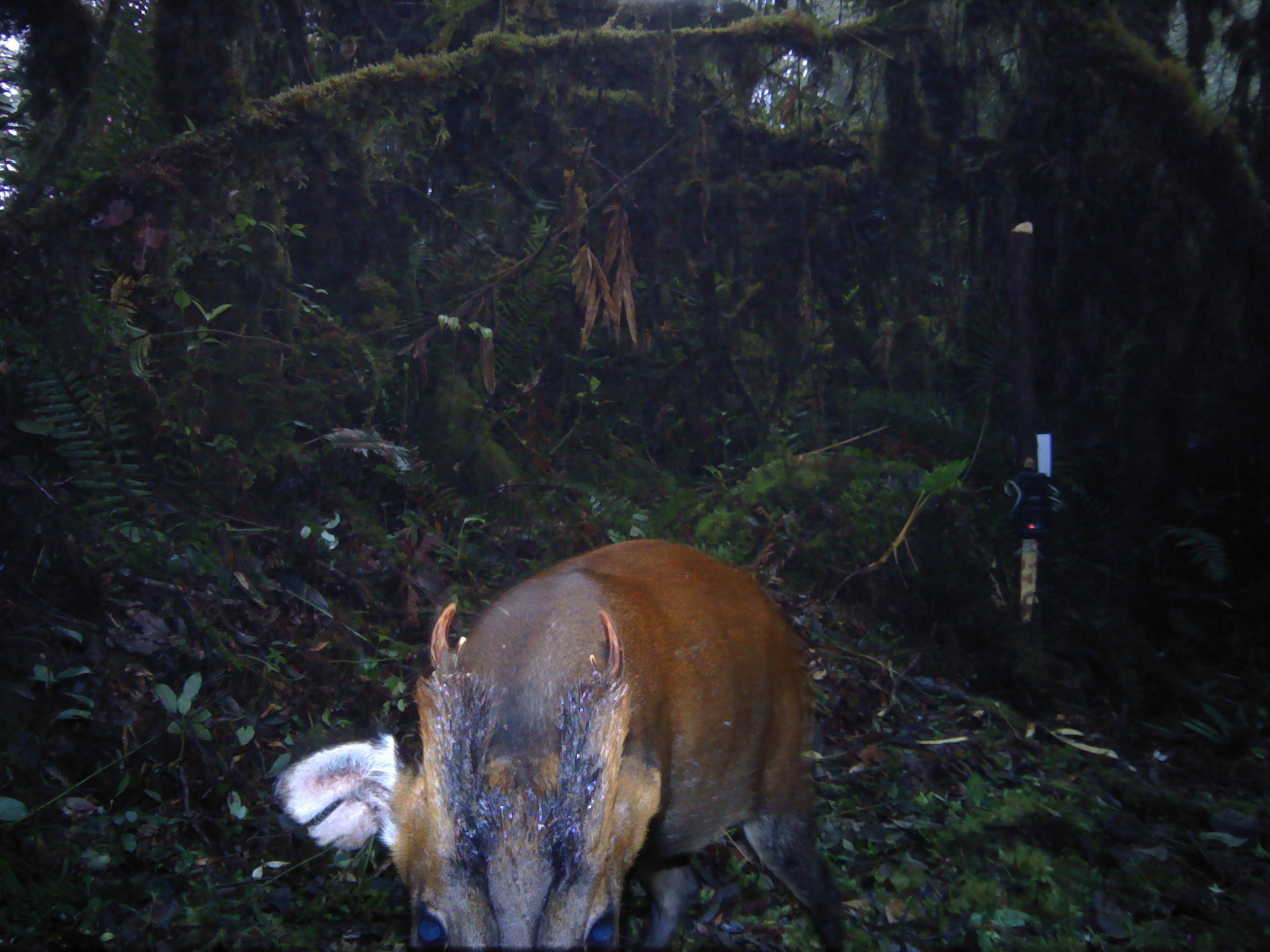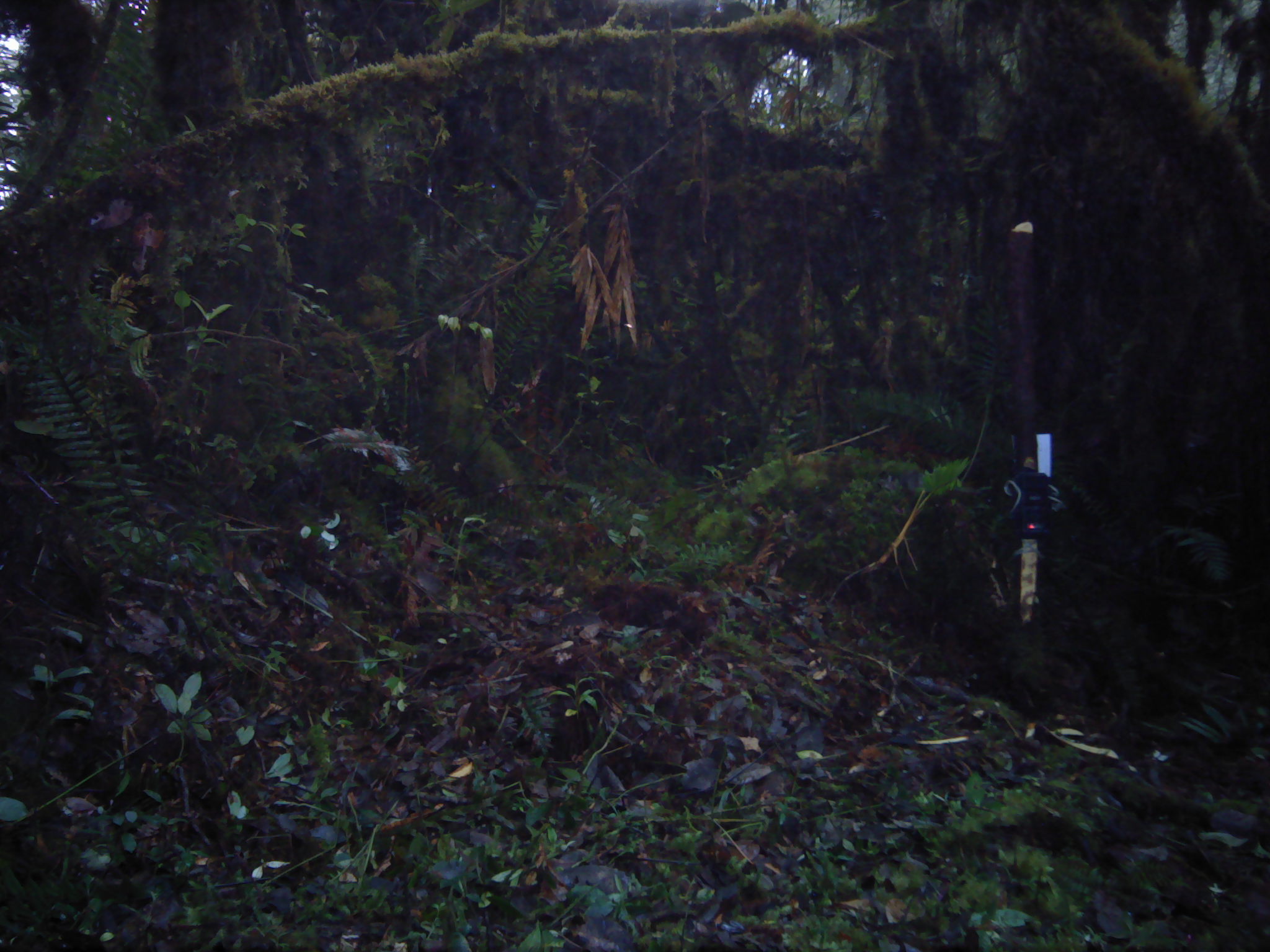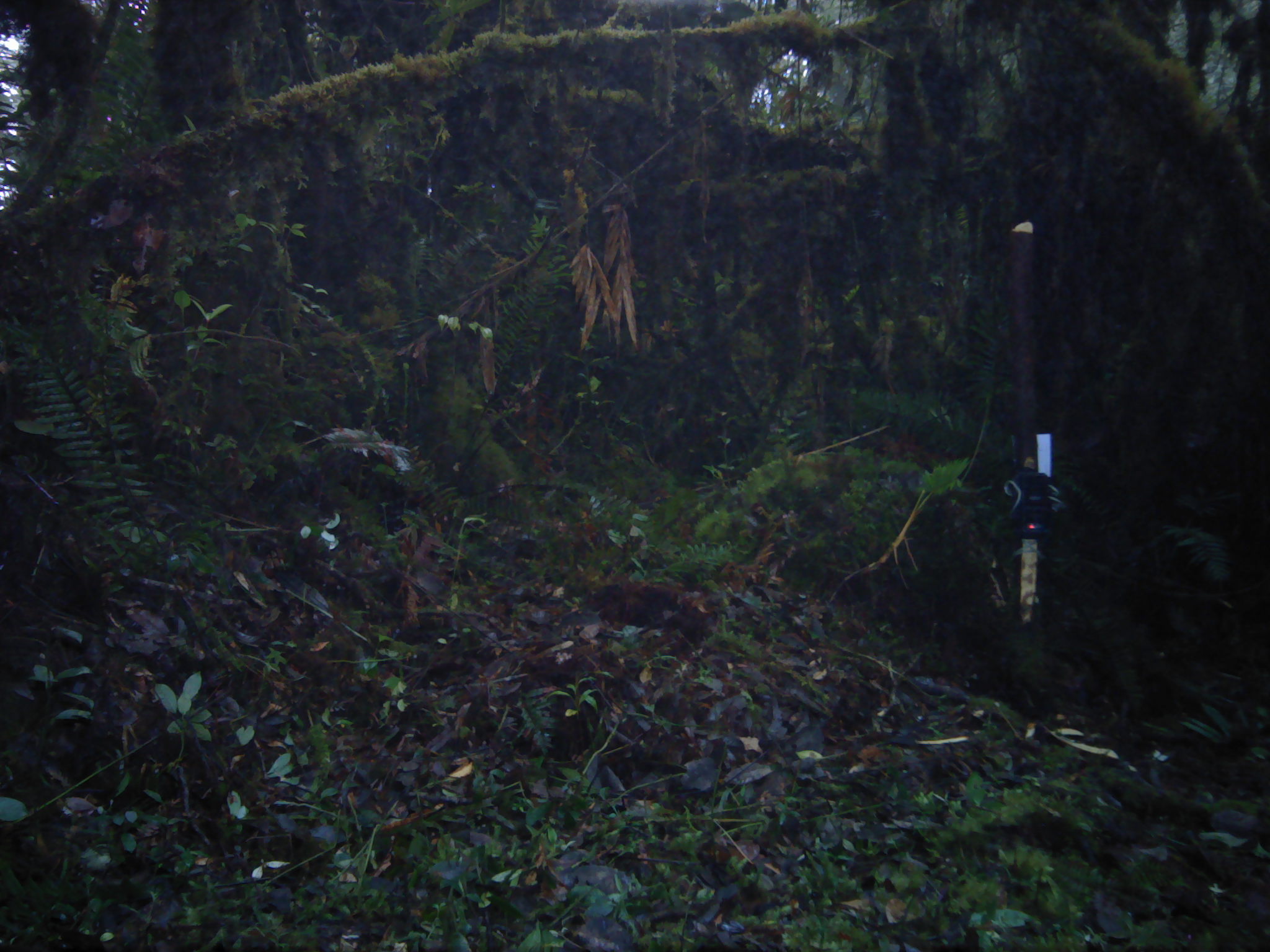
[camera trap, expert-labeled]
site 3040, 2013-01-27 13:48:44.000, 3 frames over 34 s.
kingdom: Animalia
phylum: Chordata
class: Mammalia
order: Artiodactyla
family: Cervidae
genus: Muntiacus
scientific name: Muntiacus muntjak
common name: southern red muntjac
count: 1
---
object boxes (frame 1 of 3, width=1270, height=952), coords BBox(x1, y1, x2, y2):
muntiacus muntjak: BBox(270, 537, 851, 951)